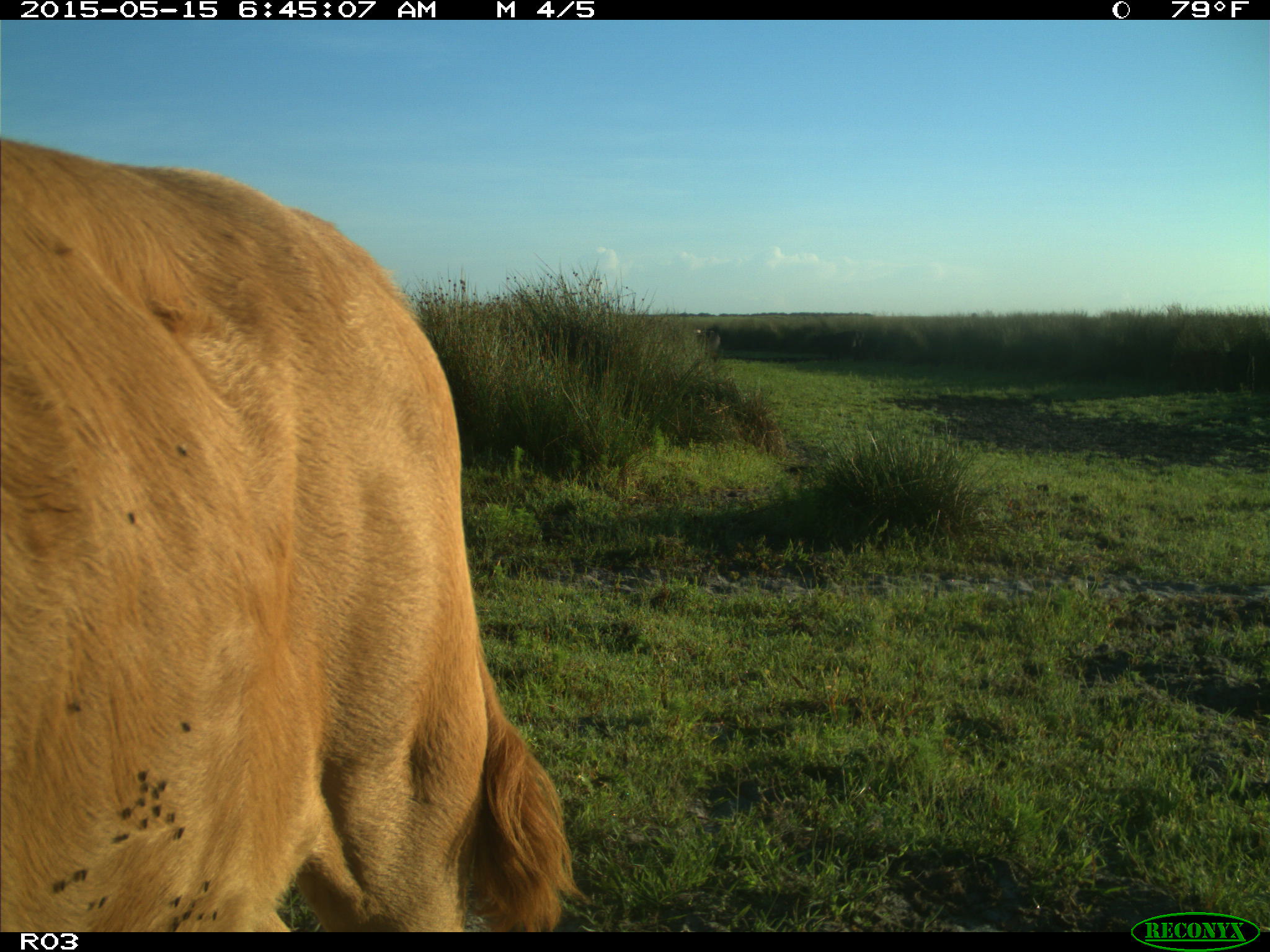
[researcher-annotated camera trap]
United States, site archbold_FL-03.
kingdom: Animalia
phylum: Chordata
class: Mammalia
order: Artiodactyla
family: Bovidae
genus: Bos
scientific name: Bos taurus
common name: domestic cow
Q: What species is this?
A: Bos taurus (domestic cow).